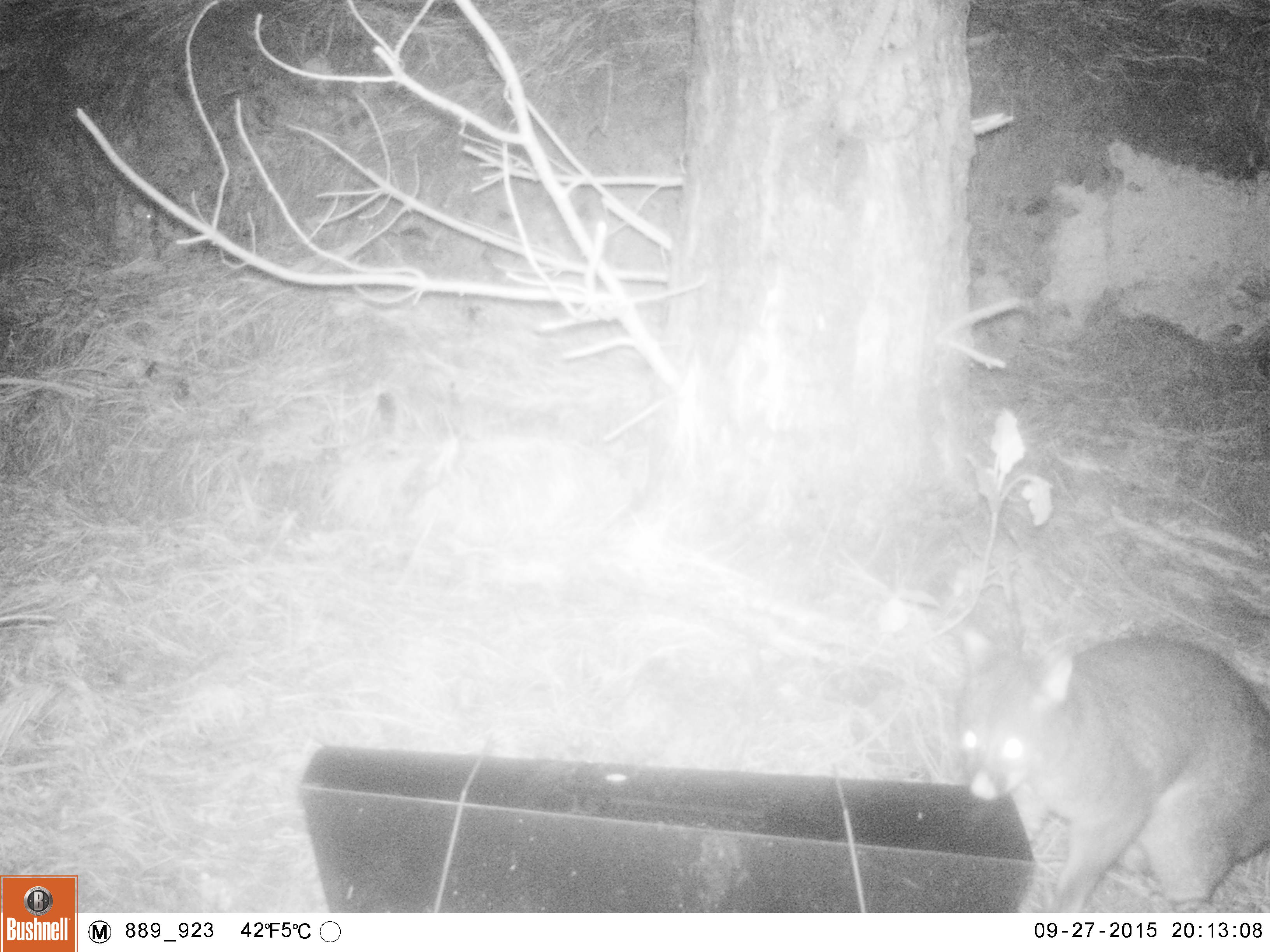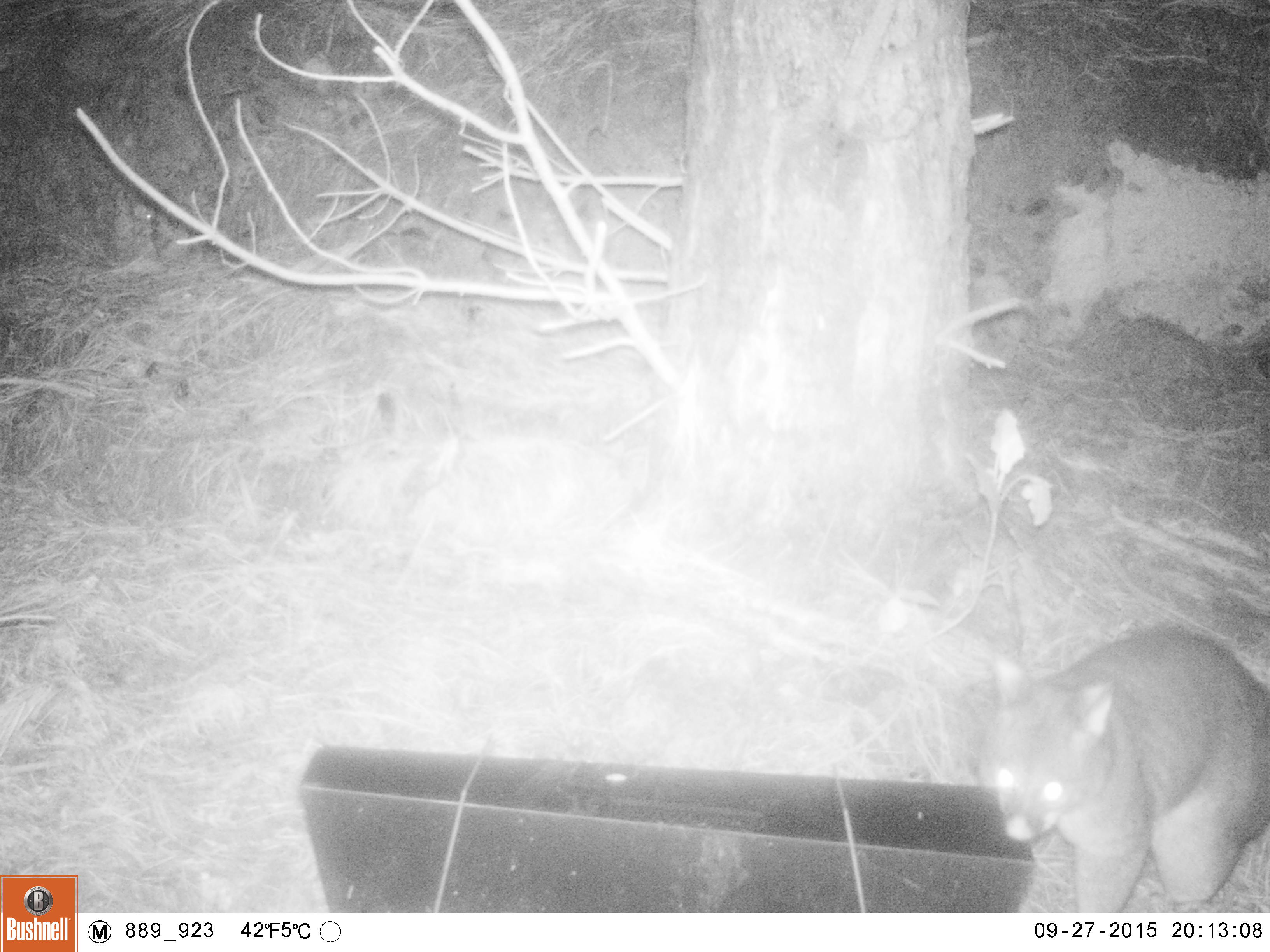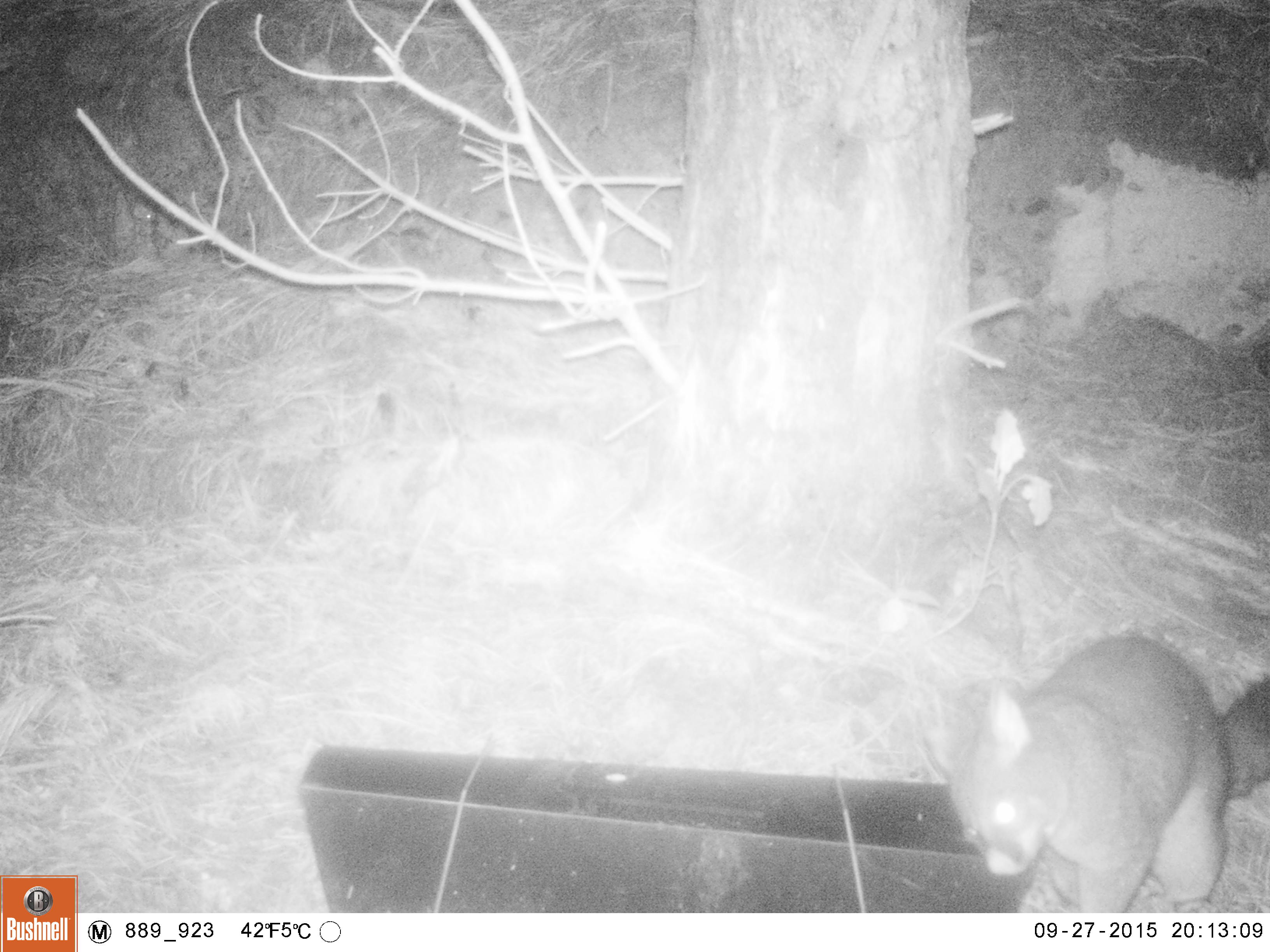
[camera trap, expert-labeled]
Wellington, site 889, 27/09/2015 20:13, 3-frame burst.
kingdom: Animalia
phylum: Chordata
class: Mammalia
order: Didelphimorphia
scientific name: Didelphimorphia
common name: possum